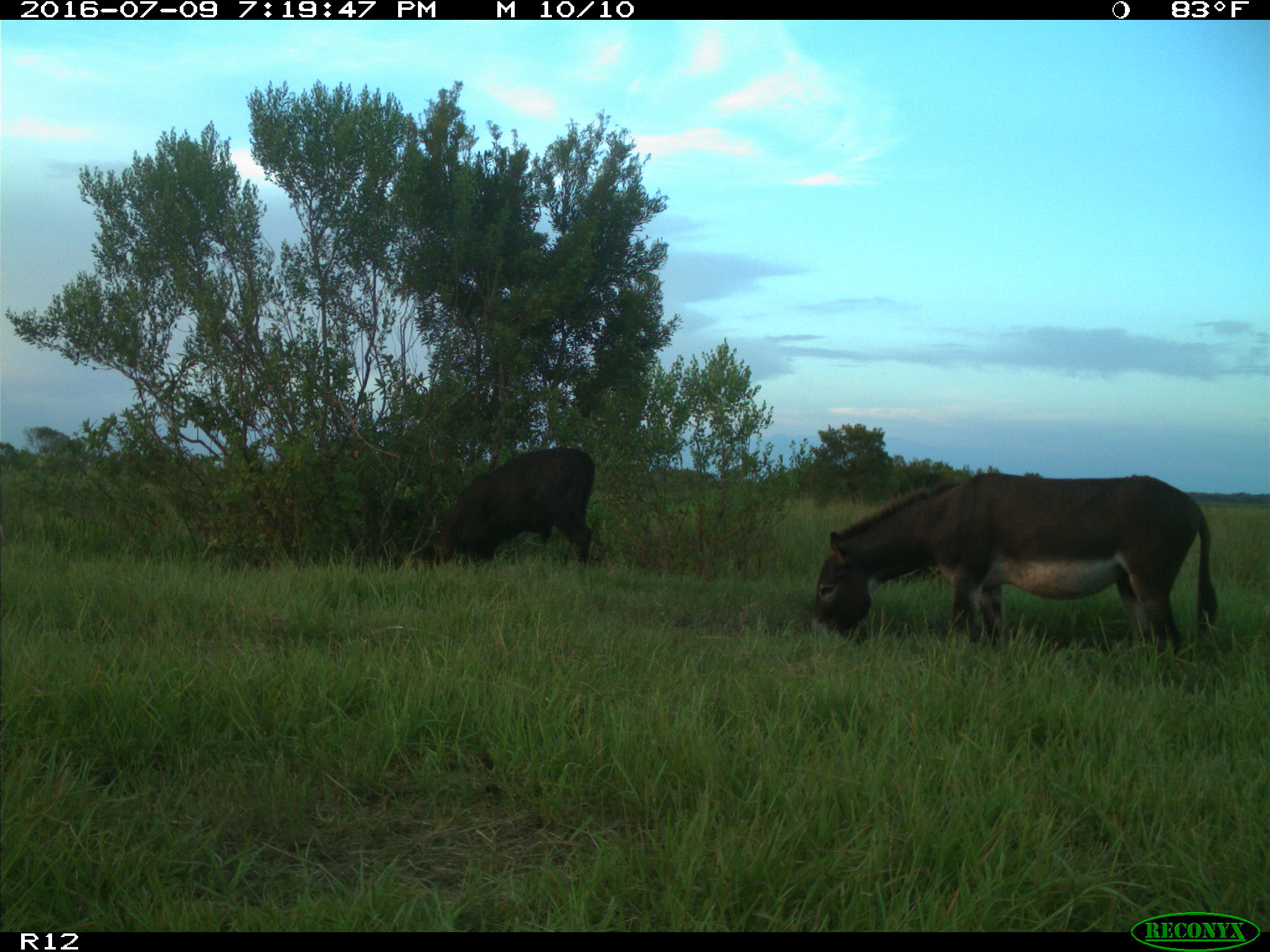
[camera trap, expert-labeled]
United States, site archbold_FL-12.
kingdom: Animalia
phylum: Chordata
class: Mammalia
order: Artiodactyla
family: Bovidae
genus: Bos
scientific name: Bos taurus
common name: domestic cow